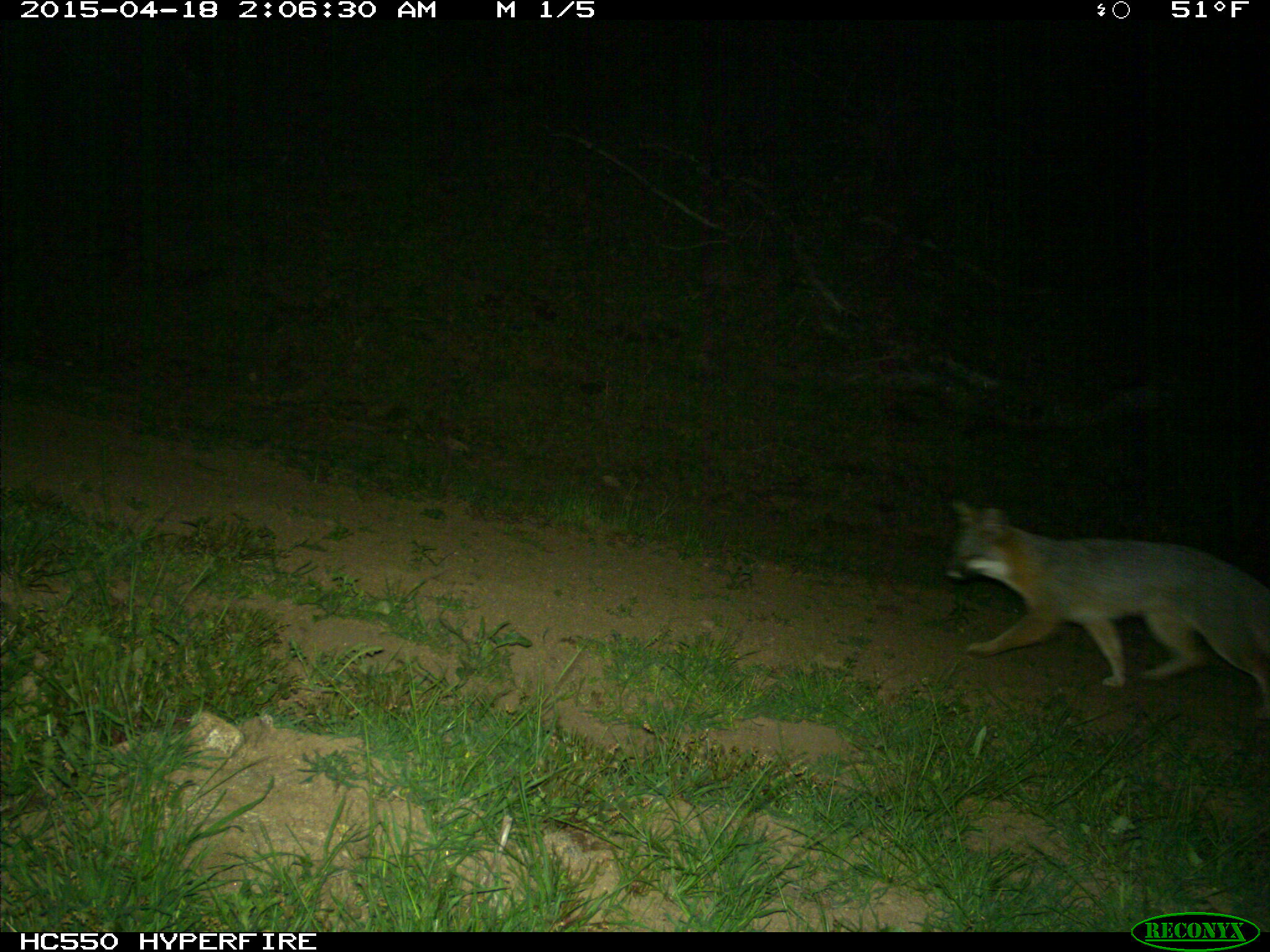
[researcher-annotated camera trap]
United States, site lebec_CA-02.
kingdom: Animalia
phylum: Chordata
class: Mammalia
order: Carnivora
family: Canidae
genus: Urocyon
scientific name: Urocyon cinereoargenteus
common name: gray fox